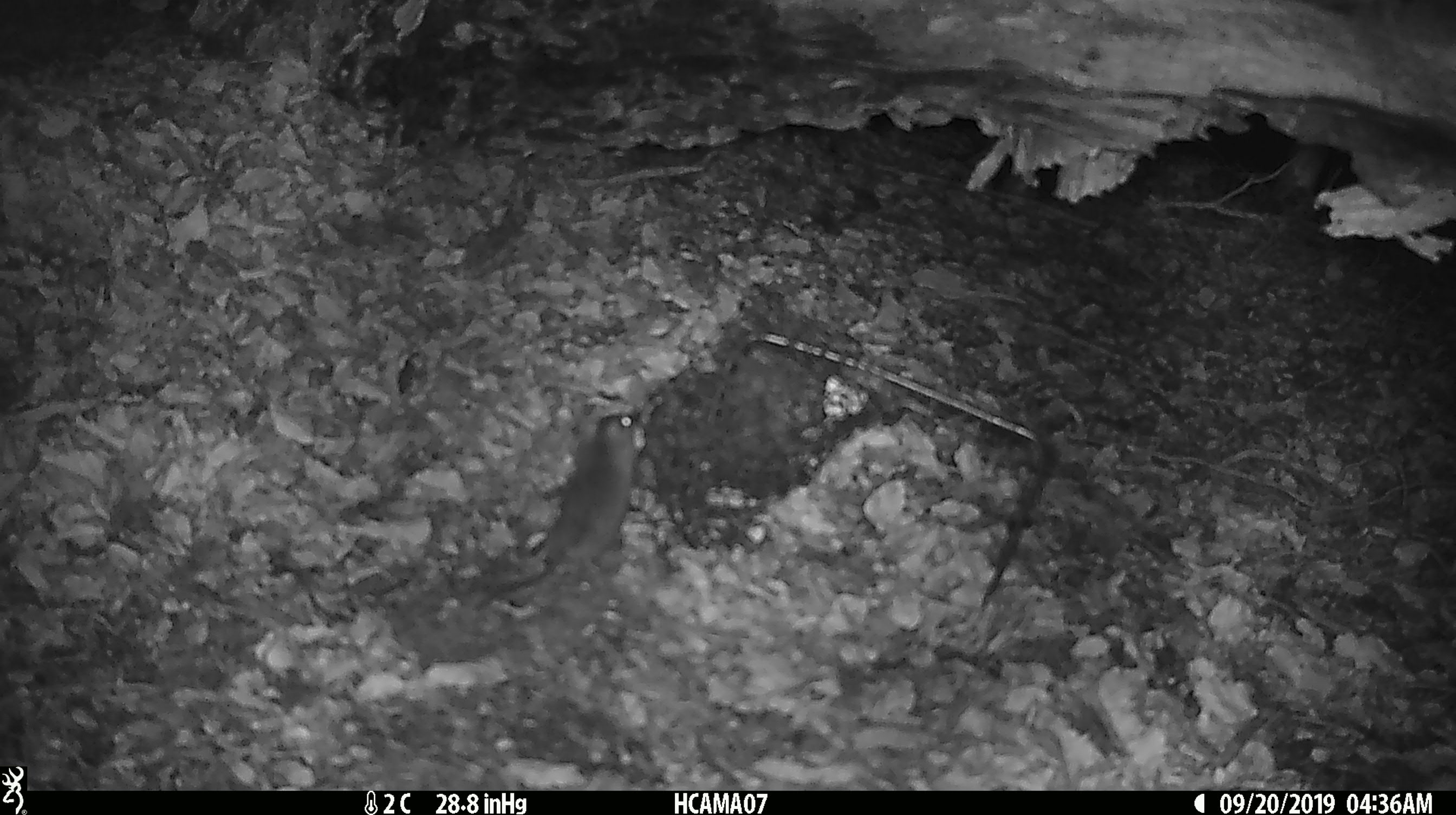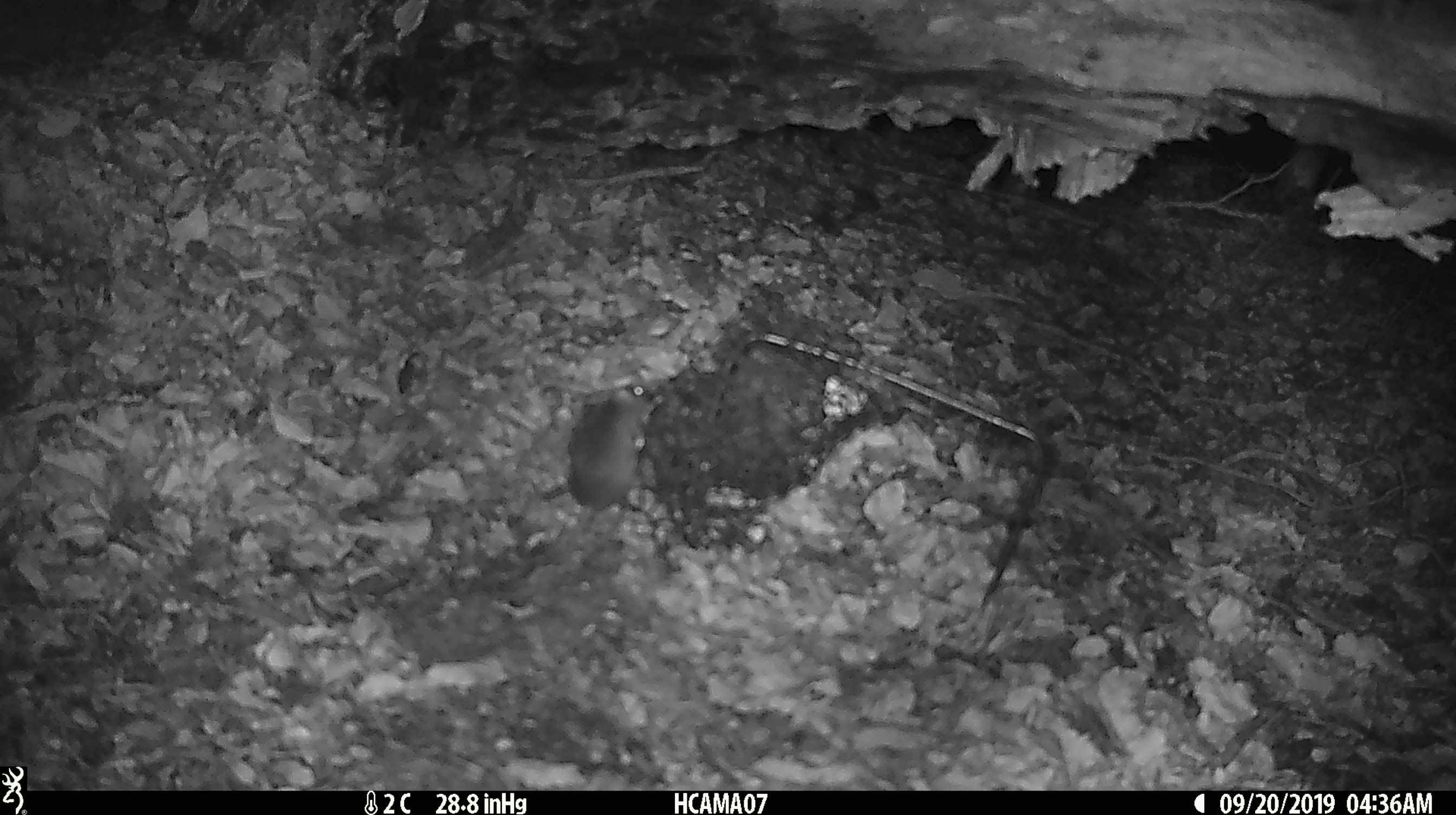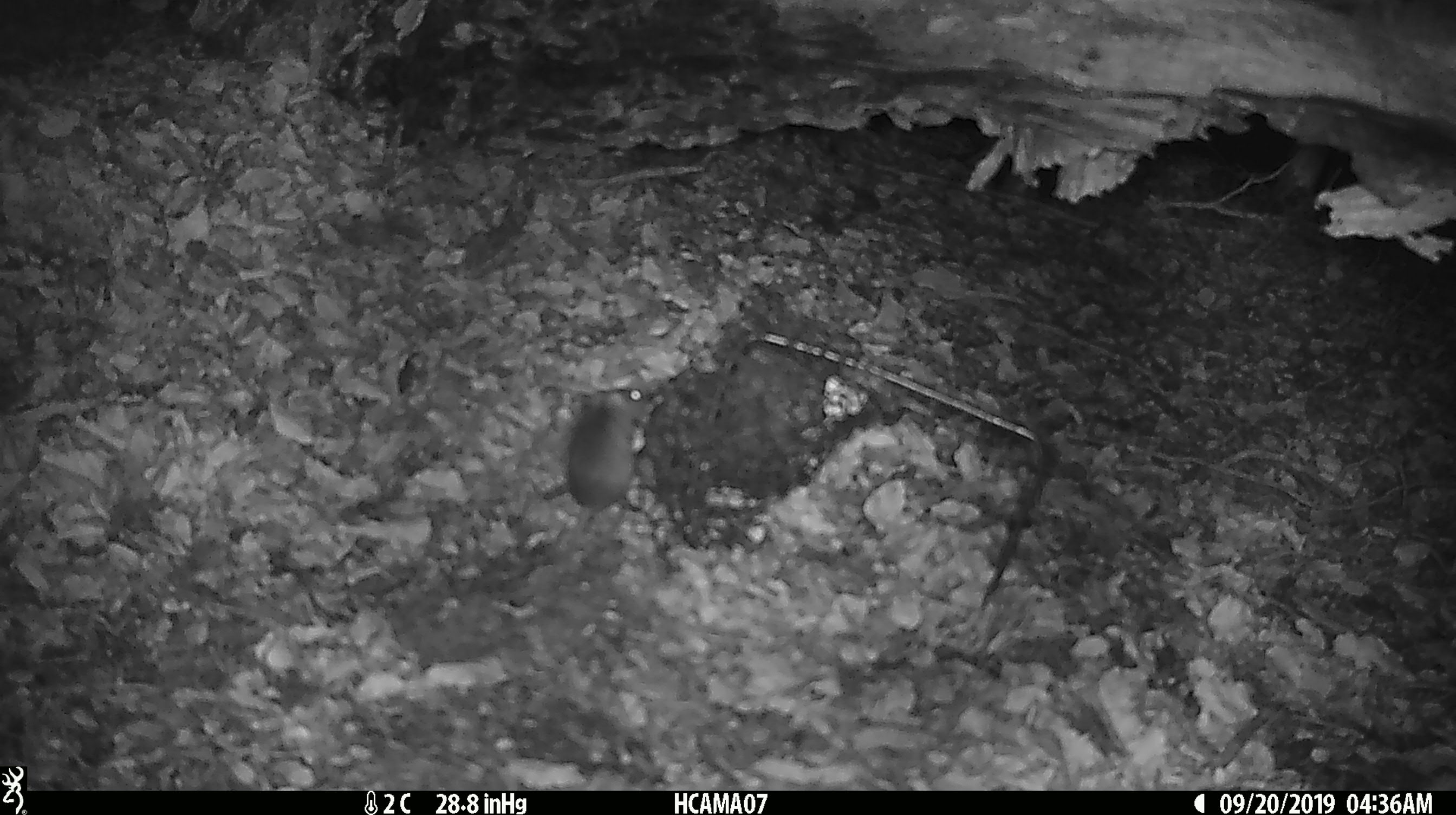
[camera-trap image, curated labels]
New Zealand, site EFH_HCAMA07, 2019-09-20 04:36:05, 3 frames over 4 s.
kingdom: Animalia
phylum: Chordata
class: Mammalia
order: Rodentia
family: Muridae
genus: Mus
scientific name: Mus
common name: mouse